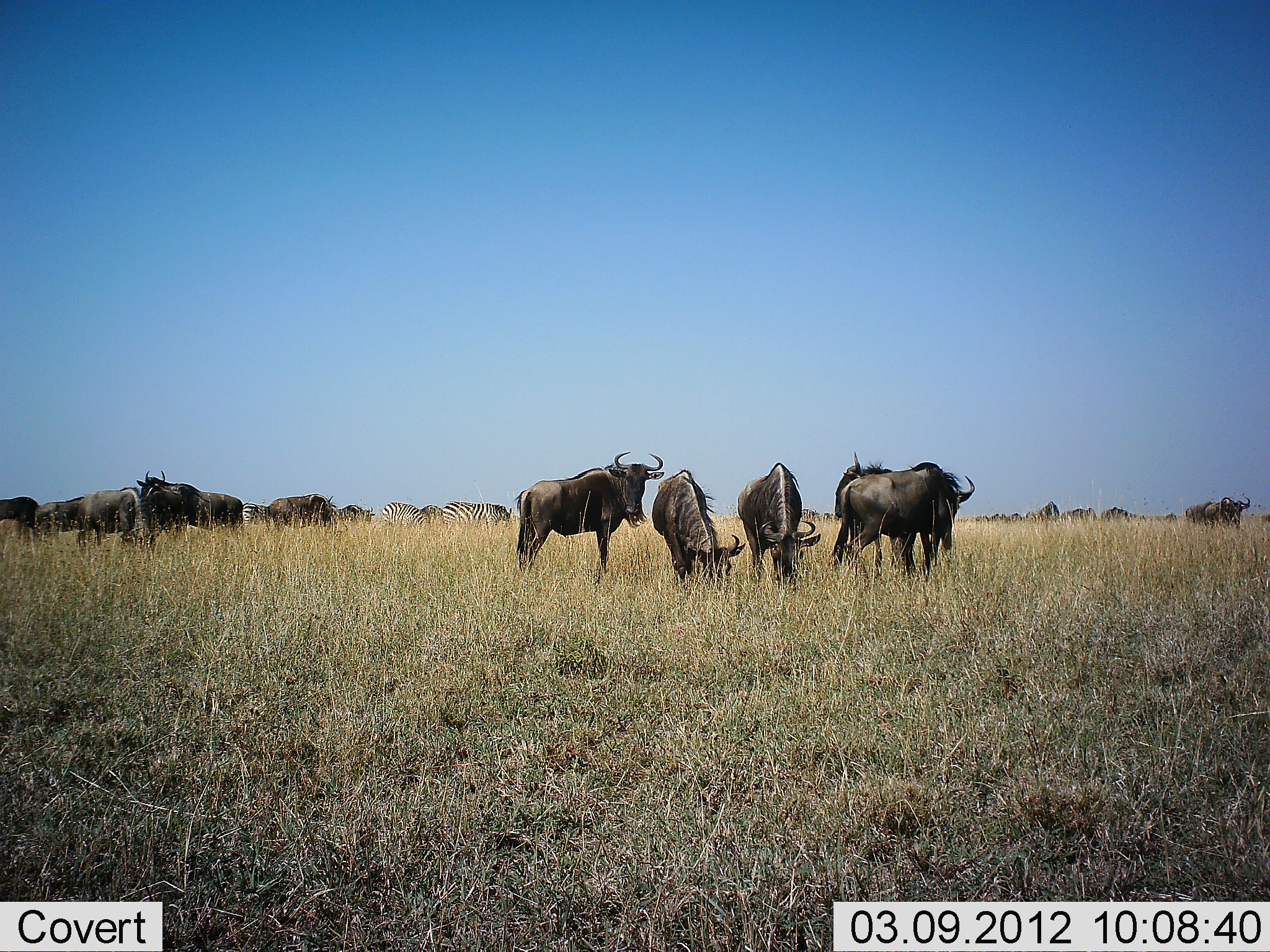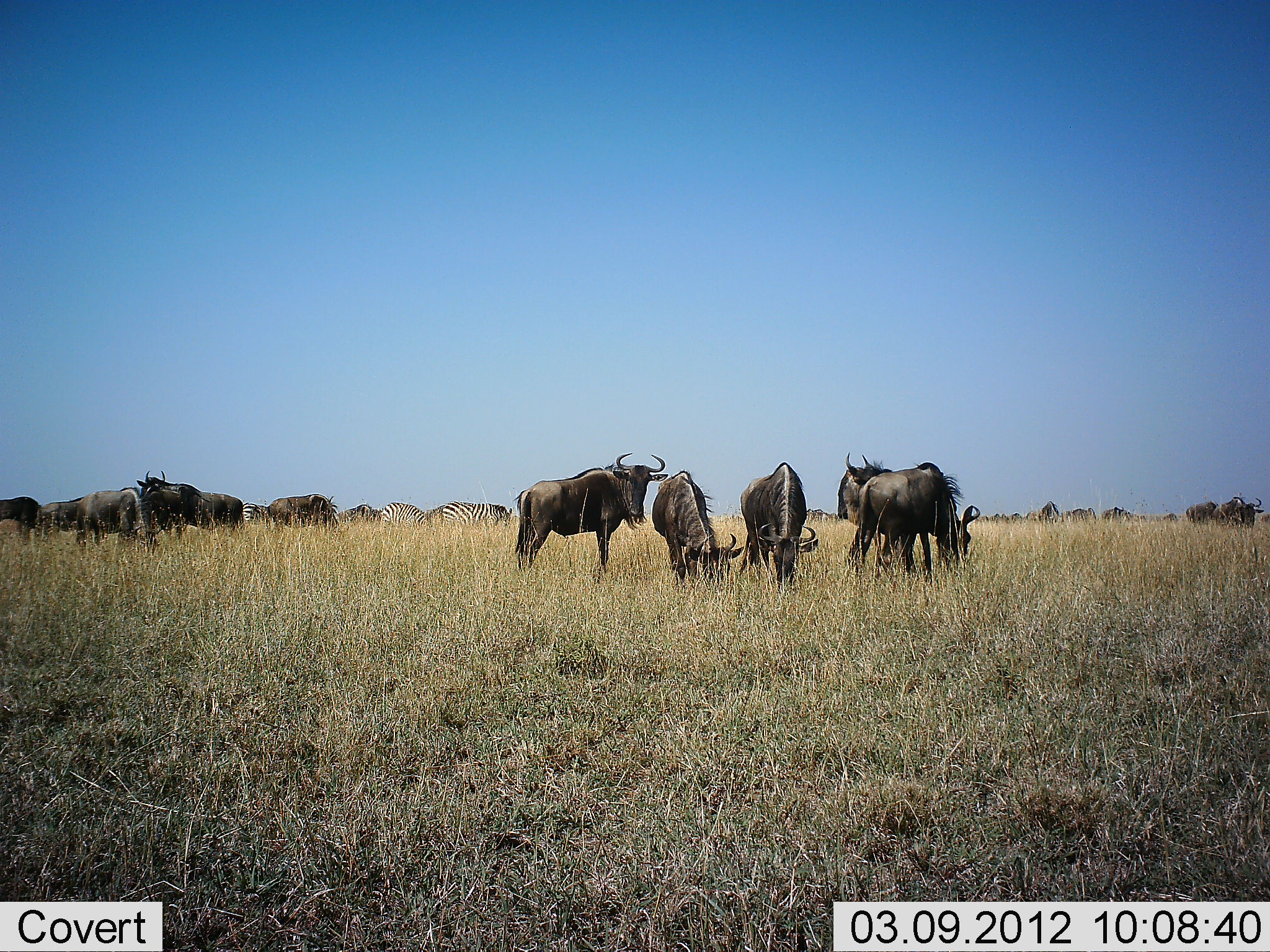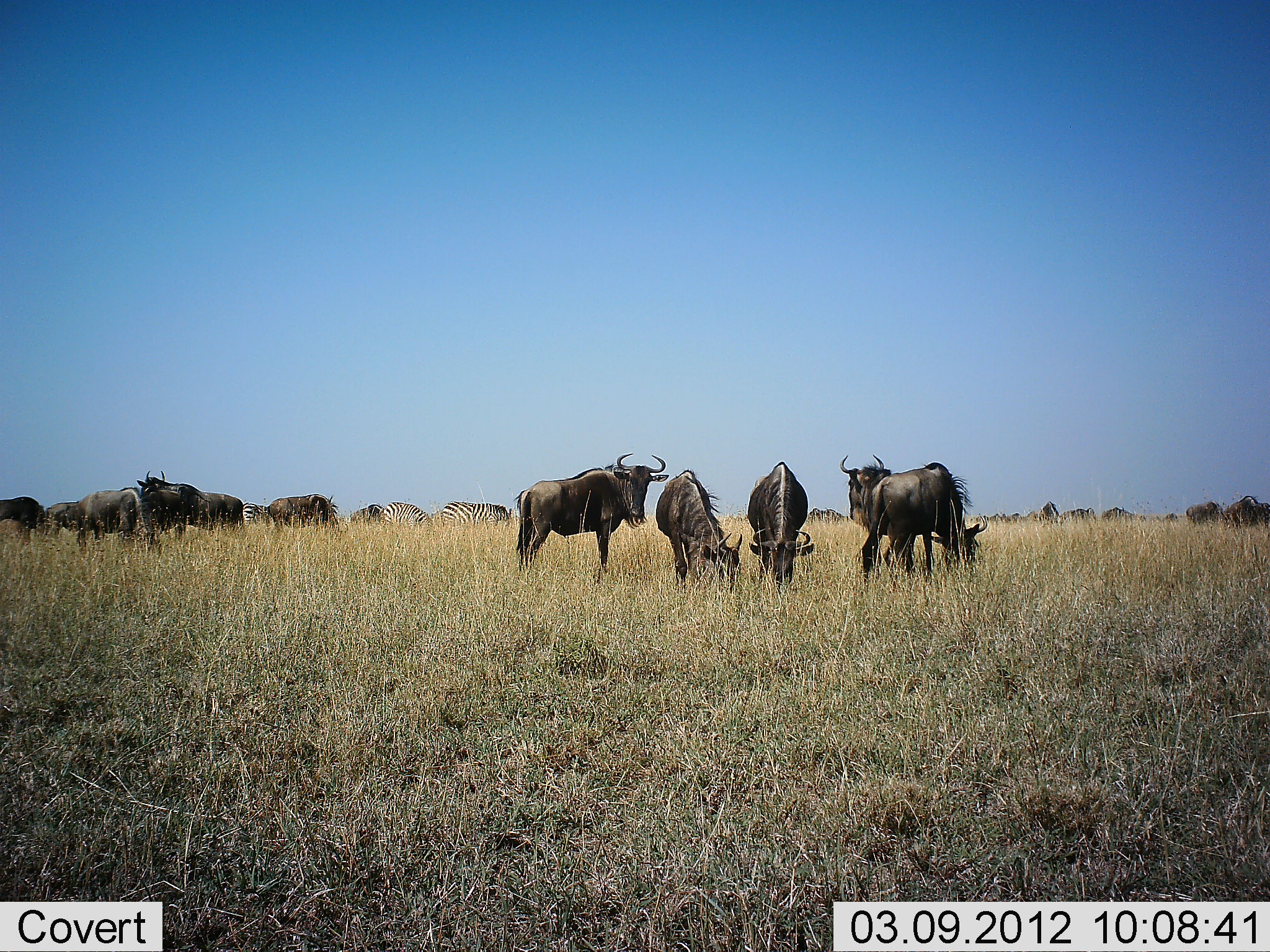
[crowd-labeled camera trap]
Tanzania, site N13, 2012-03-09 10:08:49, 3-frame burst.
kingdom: Animalia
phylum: Chordata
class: Mammalia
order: Artiodactyla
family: Bovidae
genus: Connochaetes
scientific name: Connochaetes taurinus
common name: blue wildebeest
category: wildebeest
Wildebeest (blue wildebeest) (Connochaetes taurinus), count 11-50. Behavior (volunteer vote fractions): standing 80%, resting 0%, moving 33%, interacting 0%. Young present (vote fraction): 0%. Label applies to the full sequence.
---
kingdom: Animalia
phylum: Chordata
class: Mammalia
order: Perissodactyla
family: Equidae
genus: Equus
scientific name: Equus quagga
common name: plains zebra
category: zebra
Zebra (plains zebra) (Equus quagga), count 2. Behavior (volunteer vote fractions): standing 38%, resting 0%, moving 0%, interacting 0%. Young present (vote fraction): 0%. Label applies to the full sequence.